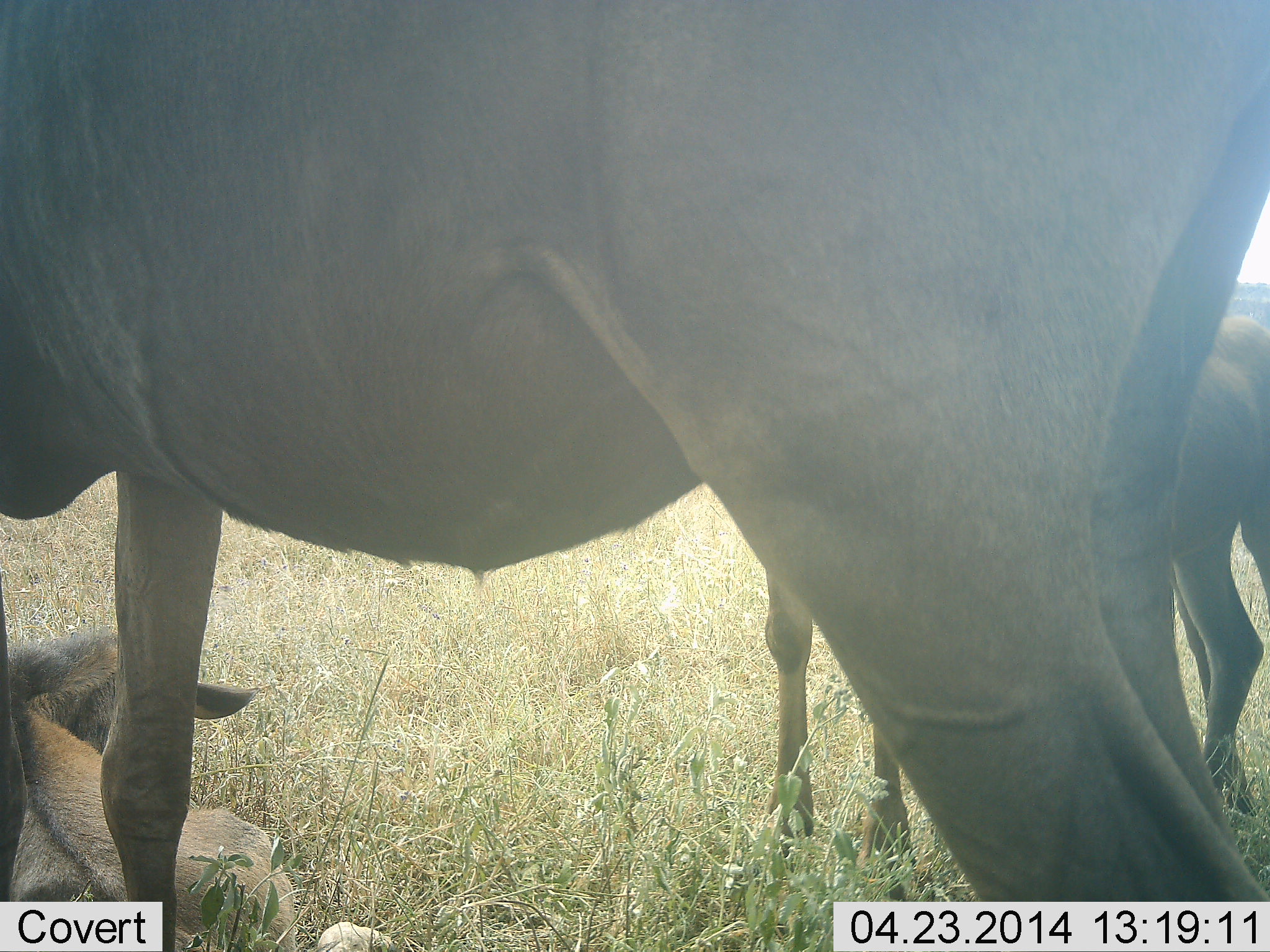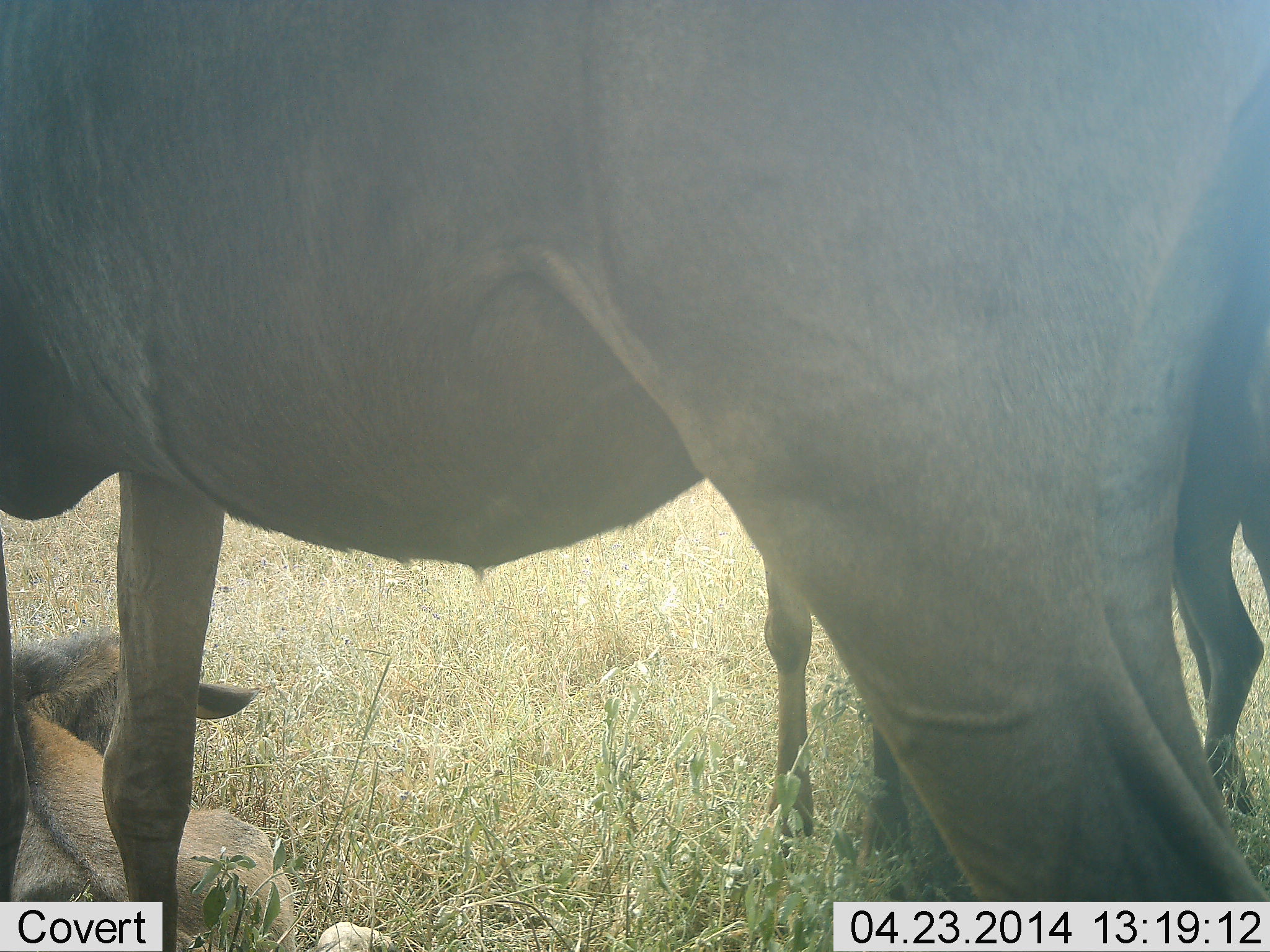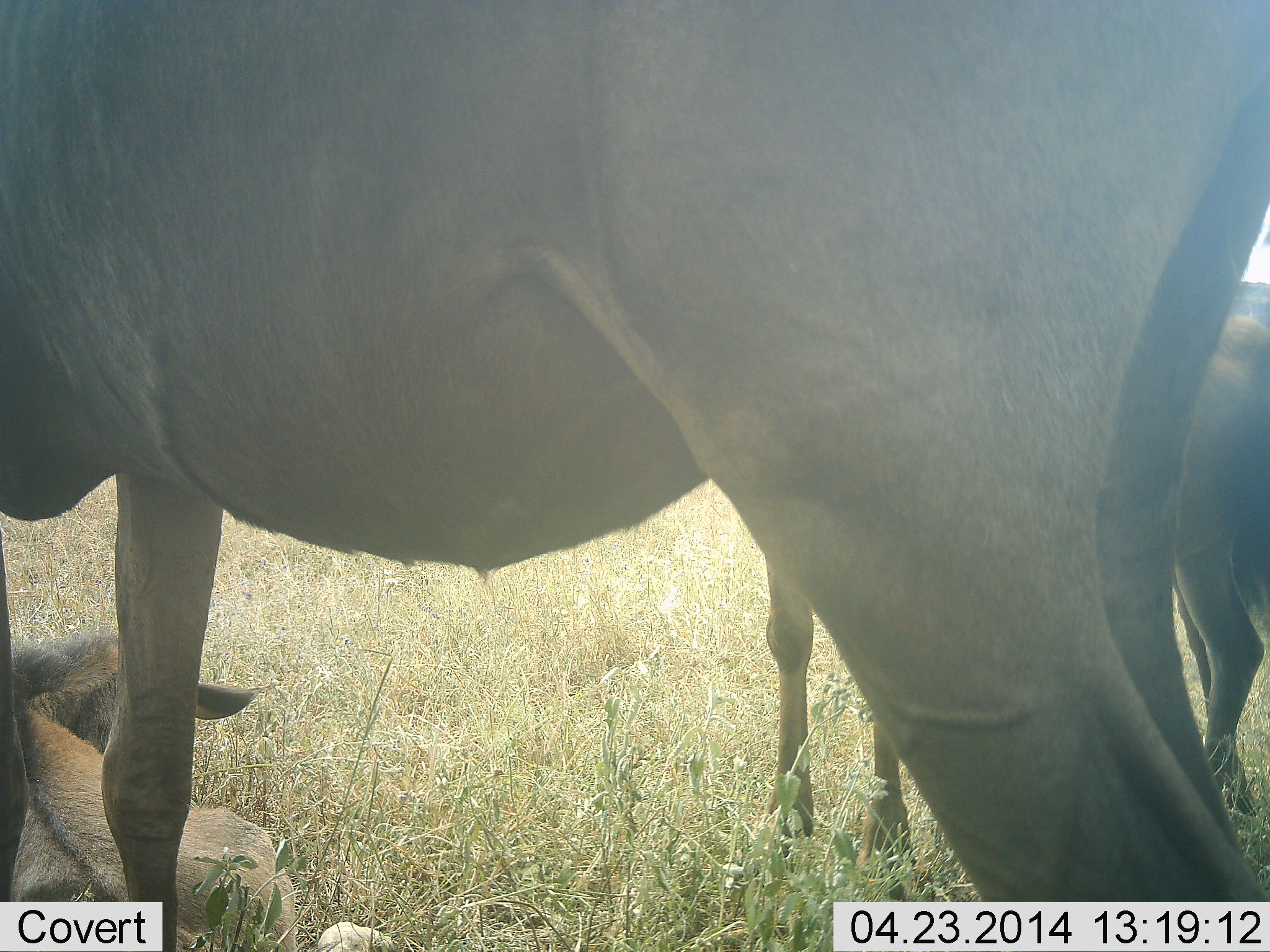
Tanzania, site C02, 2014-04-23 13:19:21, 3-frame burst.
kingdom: Animalia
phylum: Chordata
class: Mammalia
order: Artiodactyla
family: Bovidae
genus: Connochaetes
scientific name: Connochaetes taurinus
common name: blue wildebeest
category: wildebeest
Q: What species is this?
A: Wildebeest (blue wildebeest) (Connochaetes taurinus).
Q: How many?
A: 3.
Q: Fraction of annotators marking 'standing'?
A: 90%.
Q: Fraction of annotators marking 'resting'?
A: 100%.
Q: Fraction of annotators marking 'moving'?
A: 0%.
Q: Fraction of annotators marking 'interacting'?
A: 0%.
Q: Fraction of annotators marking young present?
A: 40%.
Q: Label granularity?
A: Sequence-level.